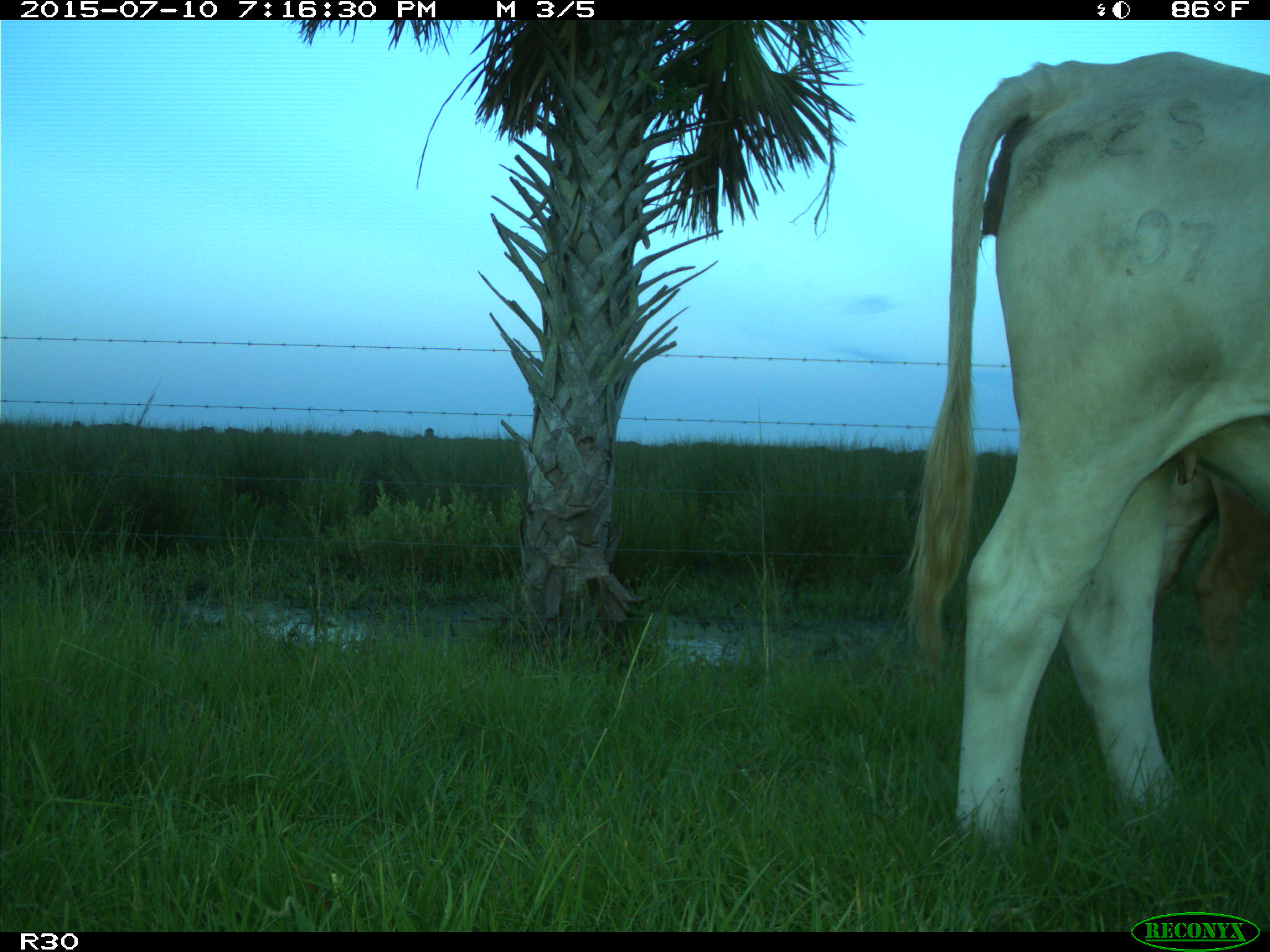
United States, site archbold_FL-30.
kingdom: Animalia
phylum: Chordata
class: Mammalia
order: Artiodactyla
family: Bovidae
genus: Bos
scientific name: Bos taurus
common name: domestic cow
Bos taurus (domestic cow).